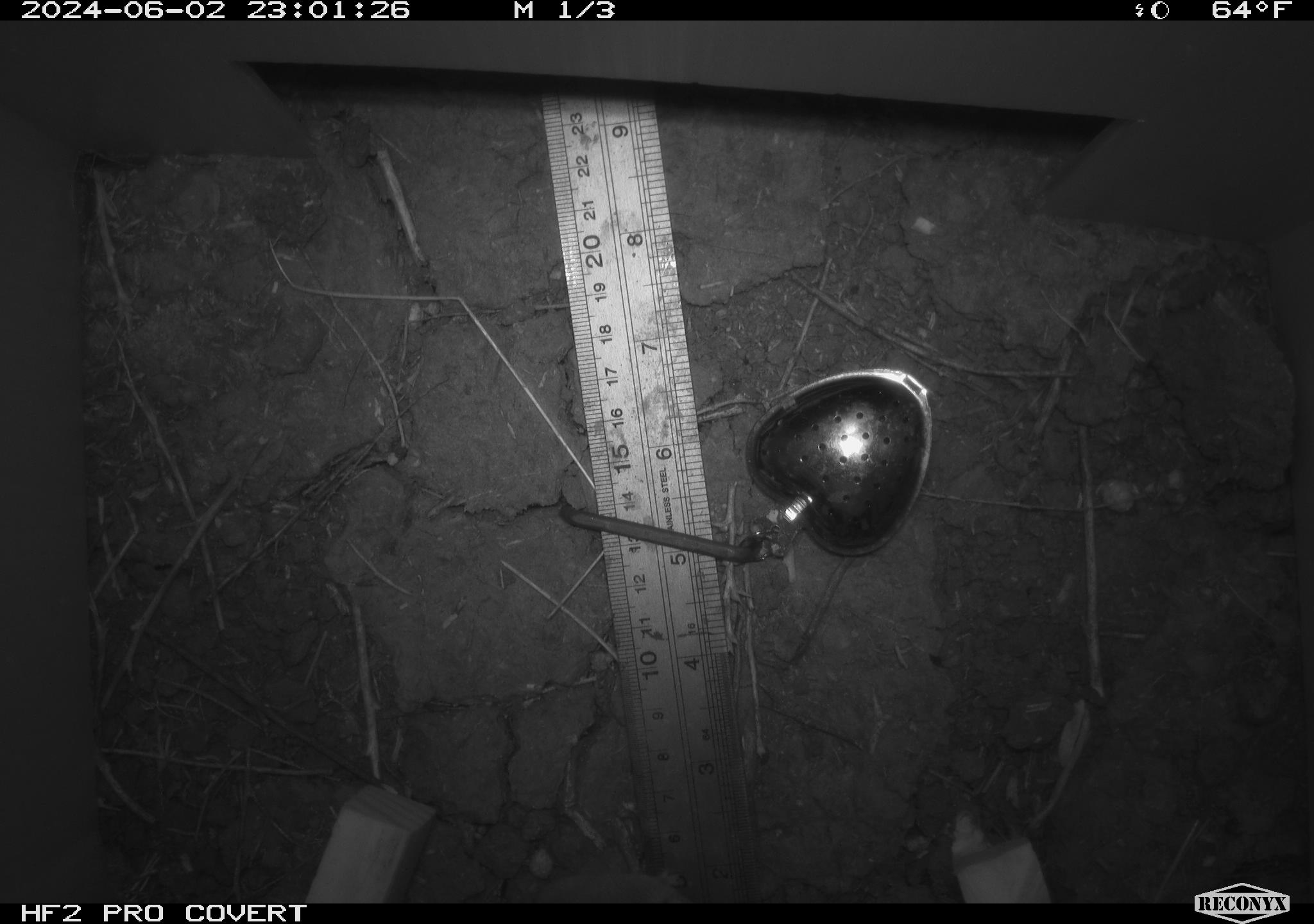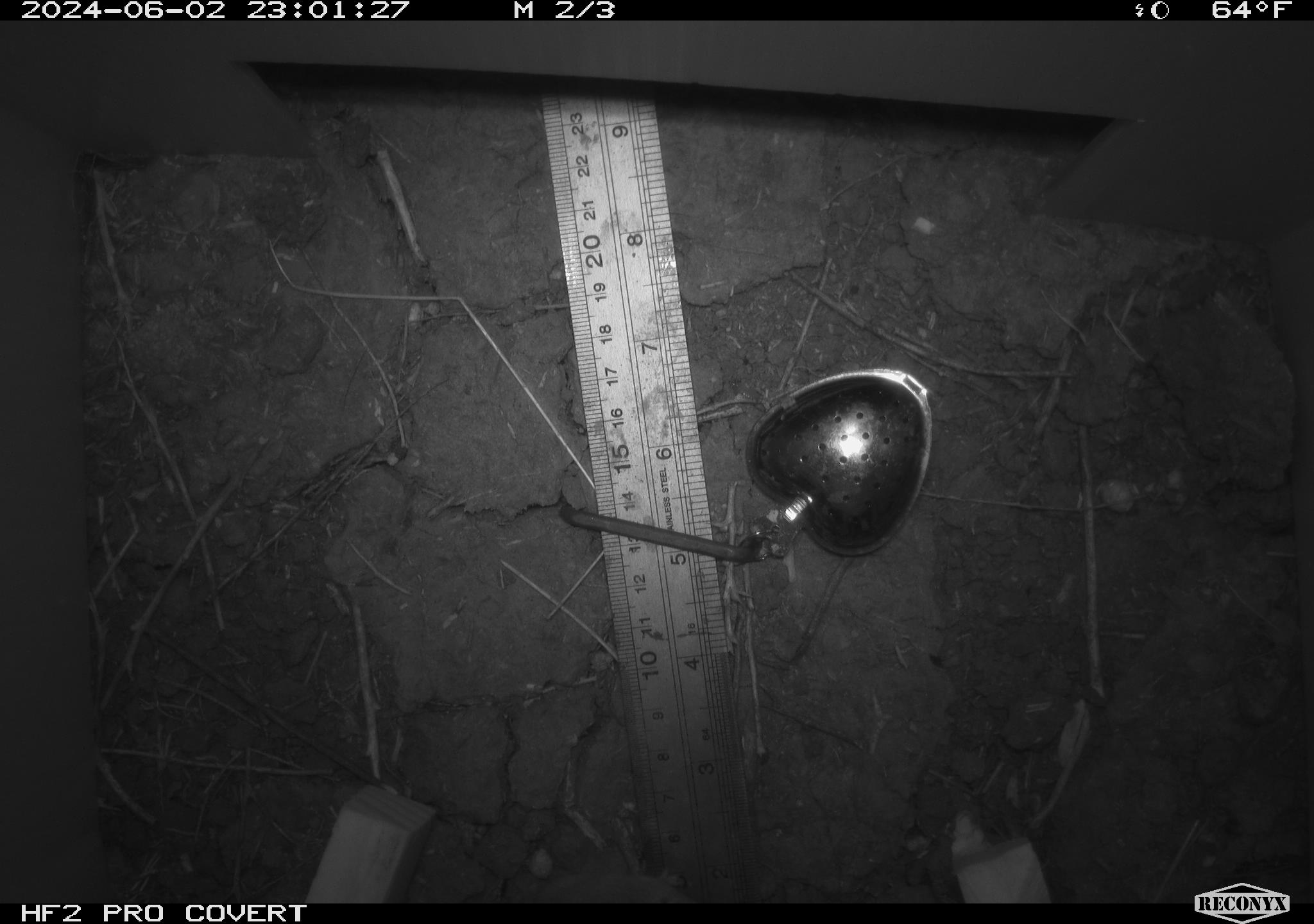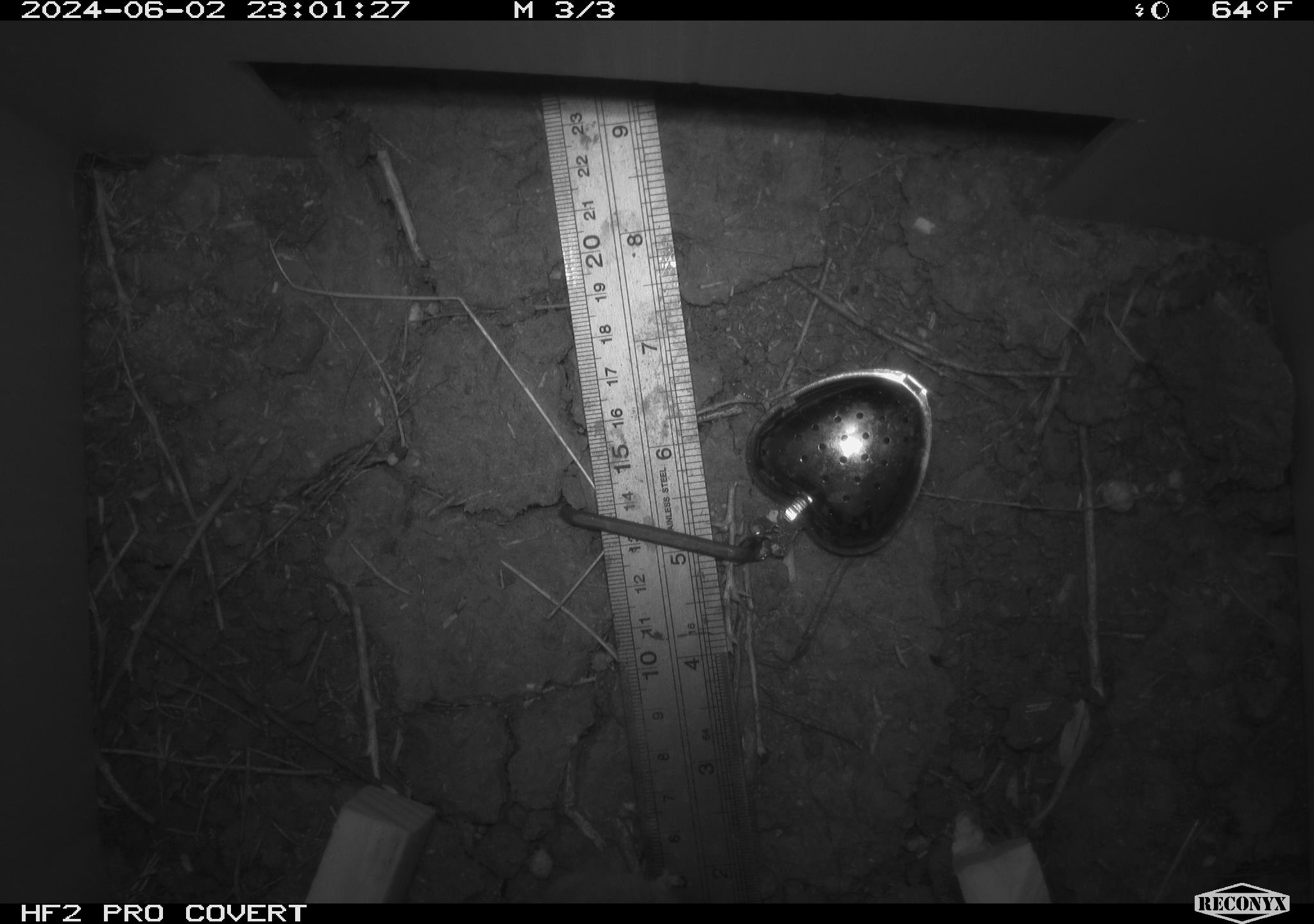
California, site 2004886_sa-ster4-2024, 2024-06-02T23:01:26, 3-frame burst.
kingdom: Animalia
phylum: Chordata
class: Mammalia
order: Rodentia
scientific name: Rodentia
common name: mouse species